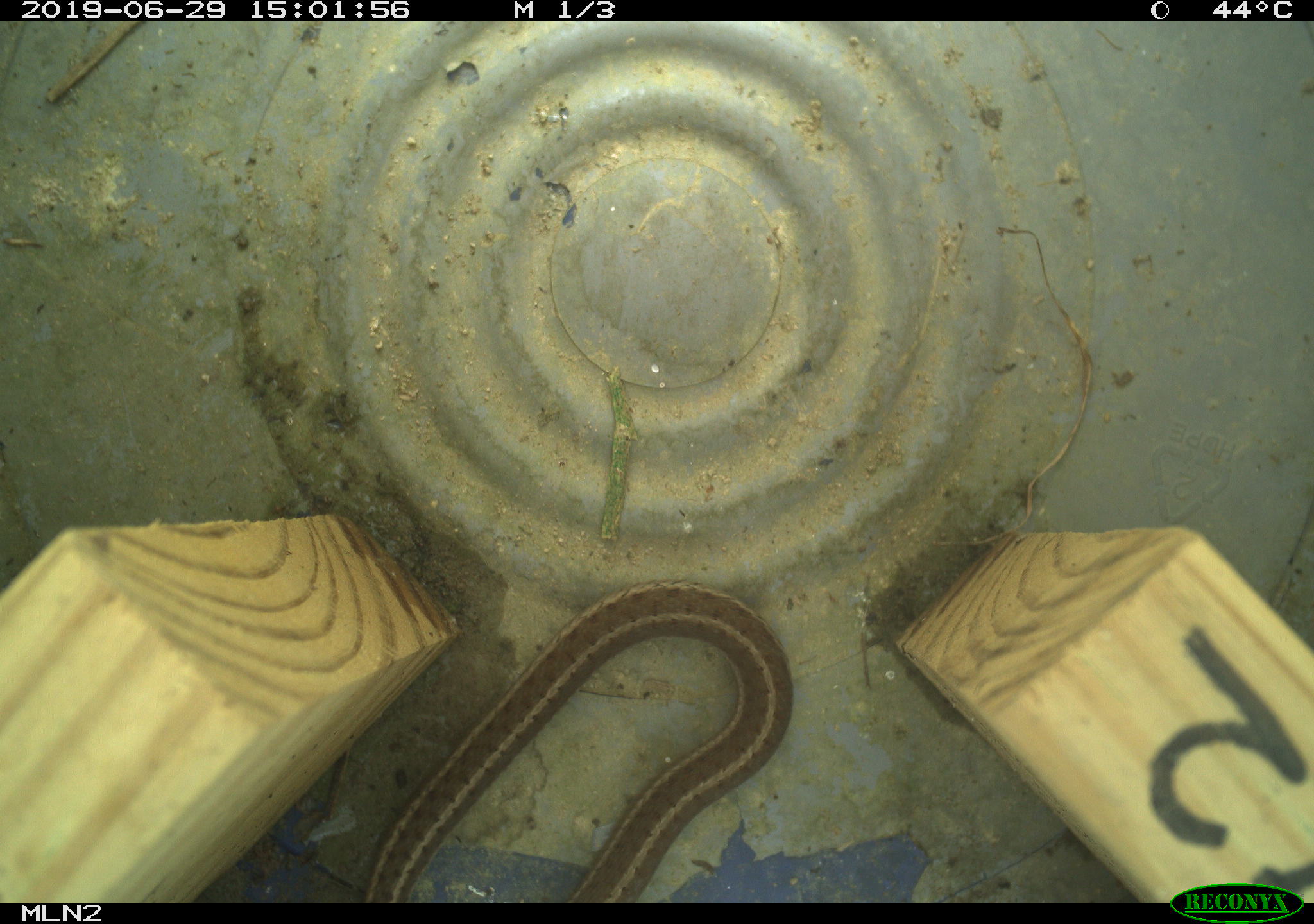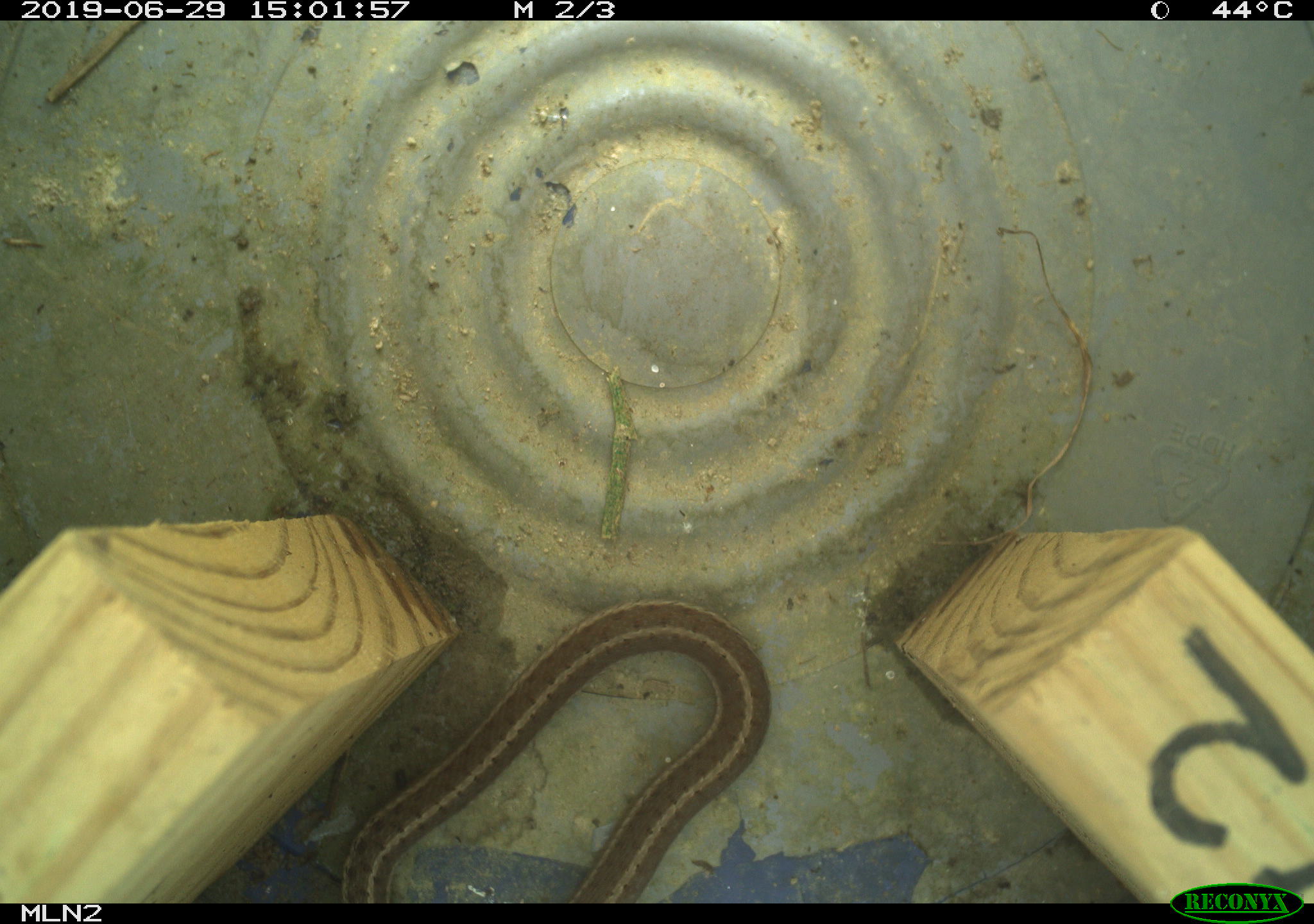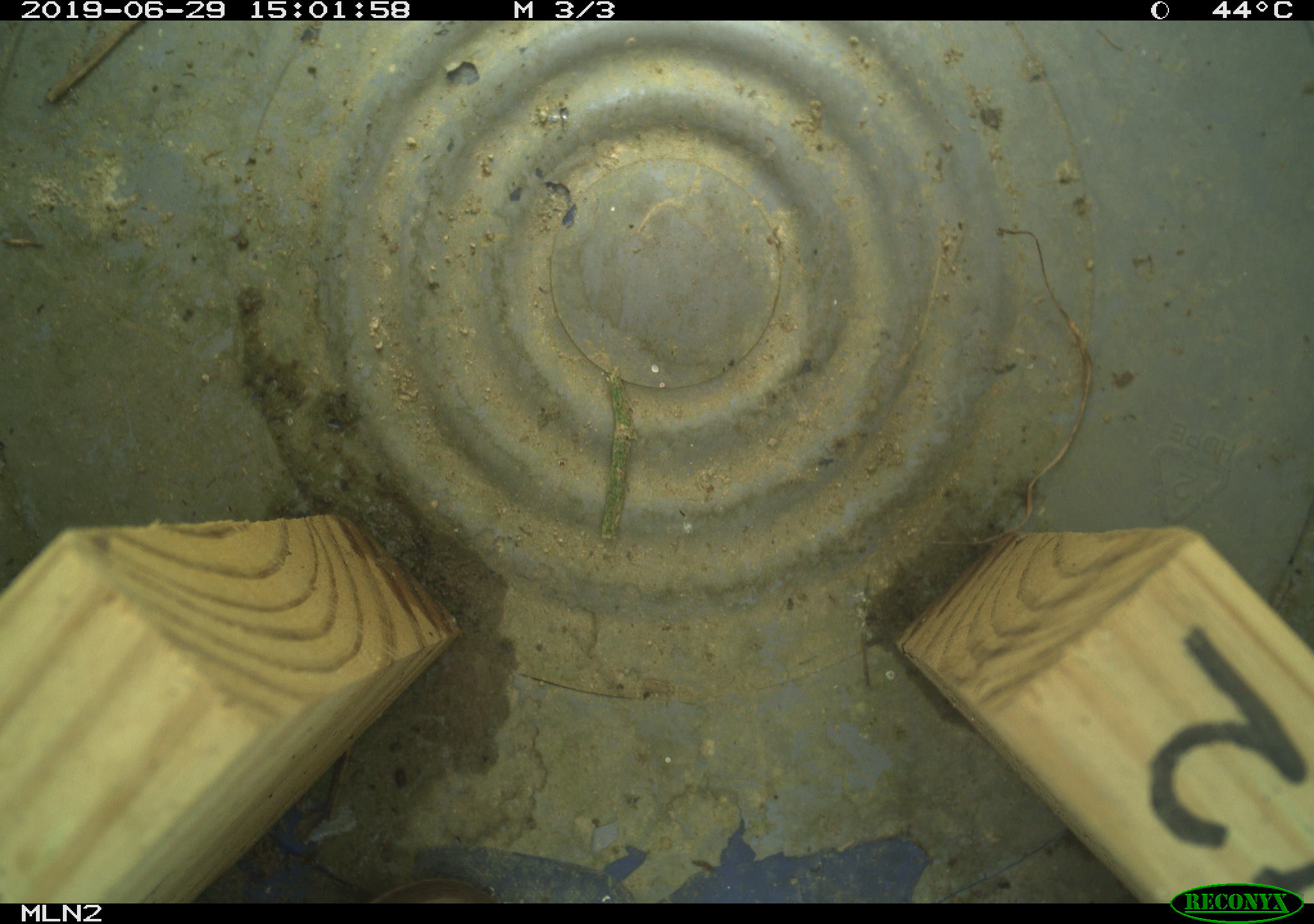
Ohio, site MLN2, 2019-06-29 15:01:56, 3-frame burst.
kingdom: Animalia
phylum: Chordata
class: Reptilia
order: Squamata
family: Colubridae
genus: Thamnophis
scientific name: Thamnophis sirtalis sirtalis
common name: eastern gartersnake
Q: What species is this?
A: Eastern gartersnake (Thamnophis sirtalis sirtalis).